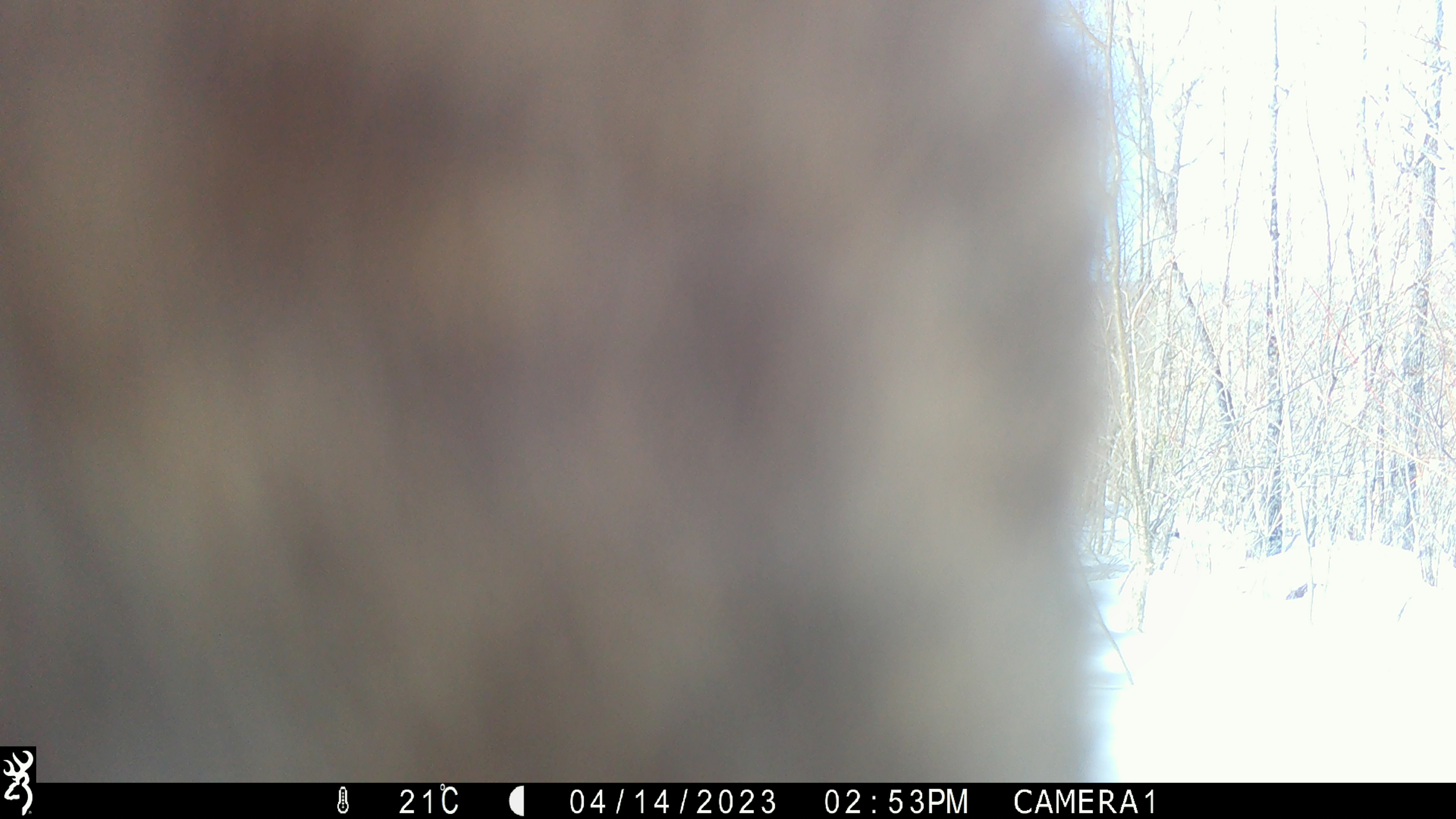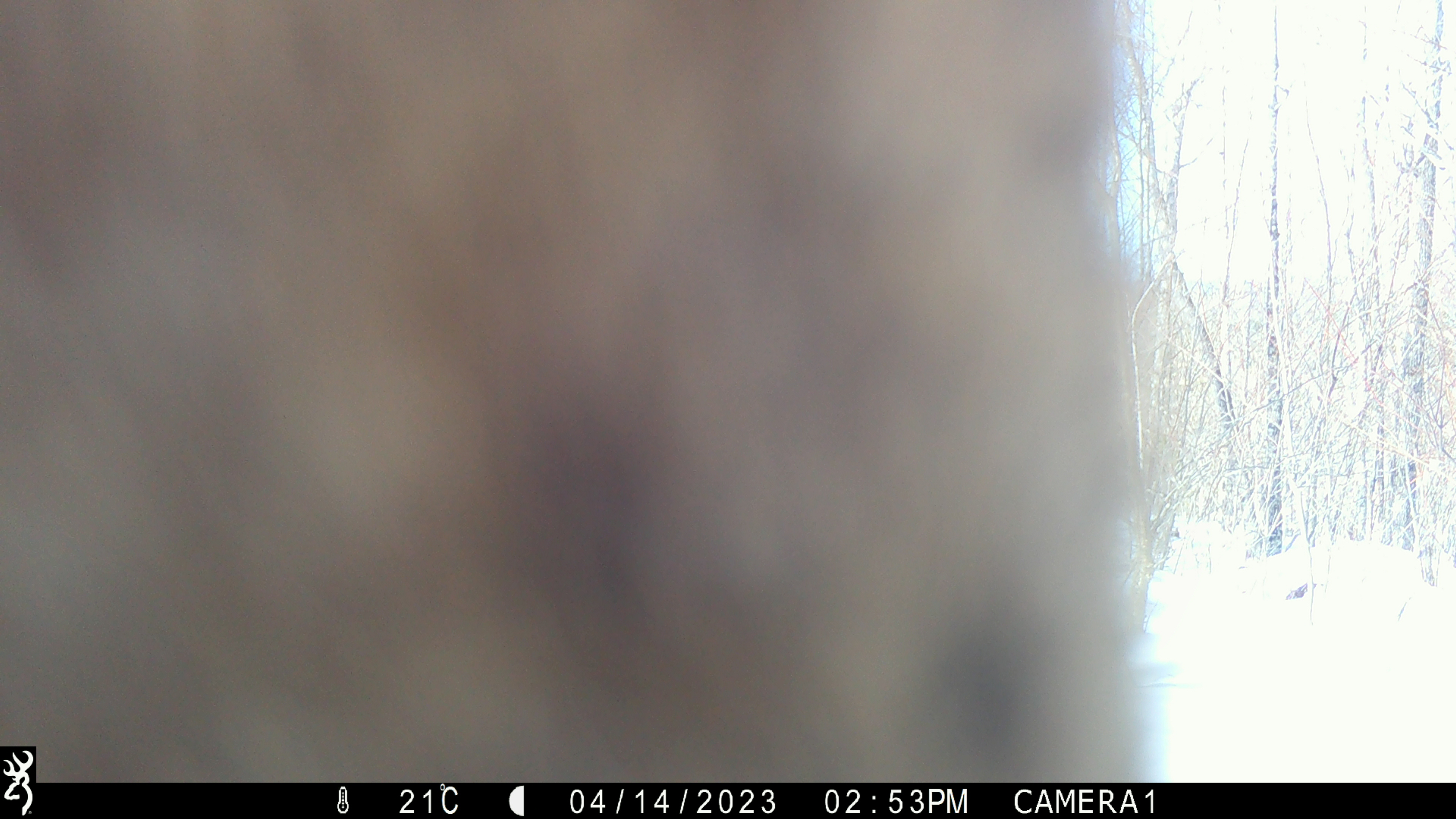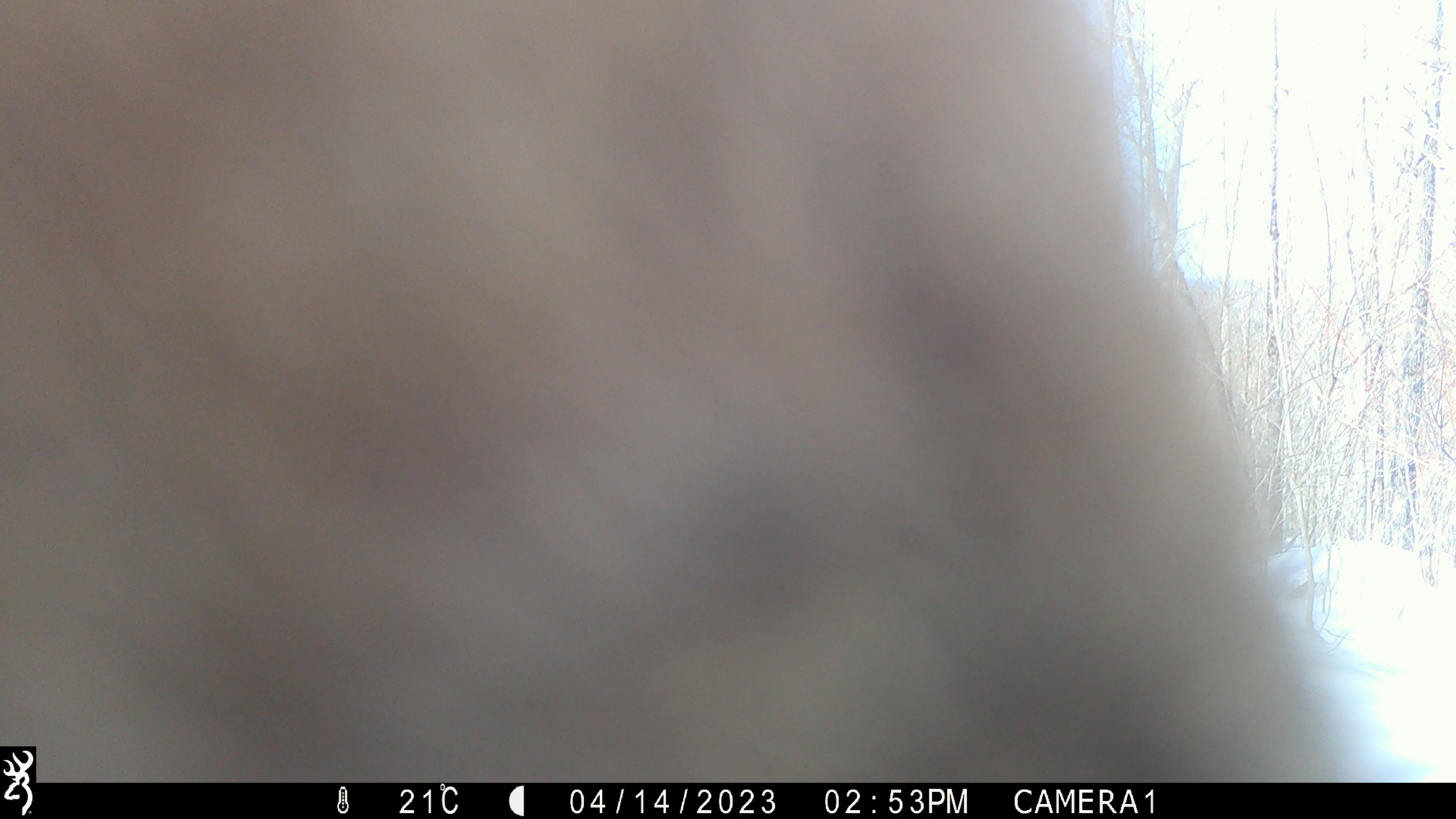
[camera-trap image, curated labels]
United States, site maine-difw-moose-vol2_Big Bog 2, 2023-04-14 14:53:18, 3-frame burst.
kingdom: Animalia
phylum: Chordata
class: Mammalia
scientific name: Mammalia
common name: mammal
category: mammal sp.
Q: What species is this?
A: Mammal sp. (mammal) (Mammalia).